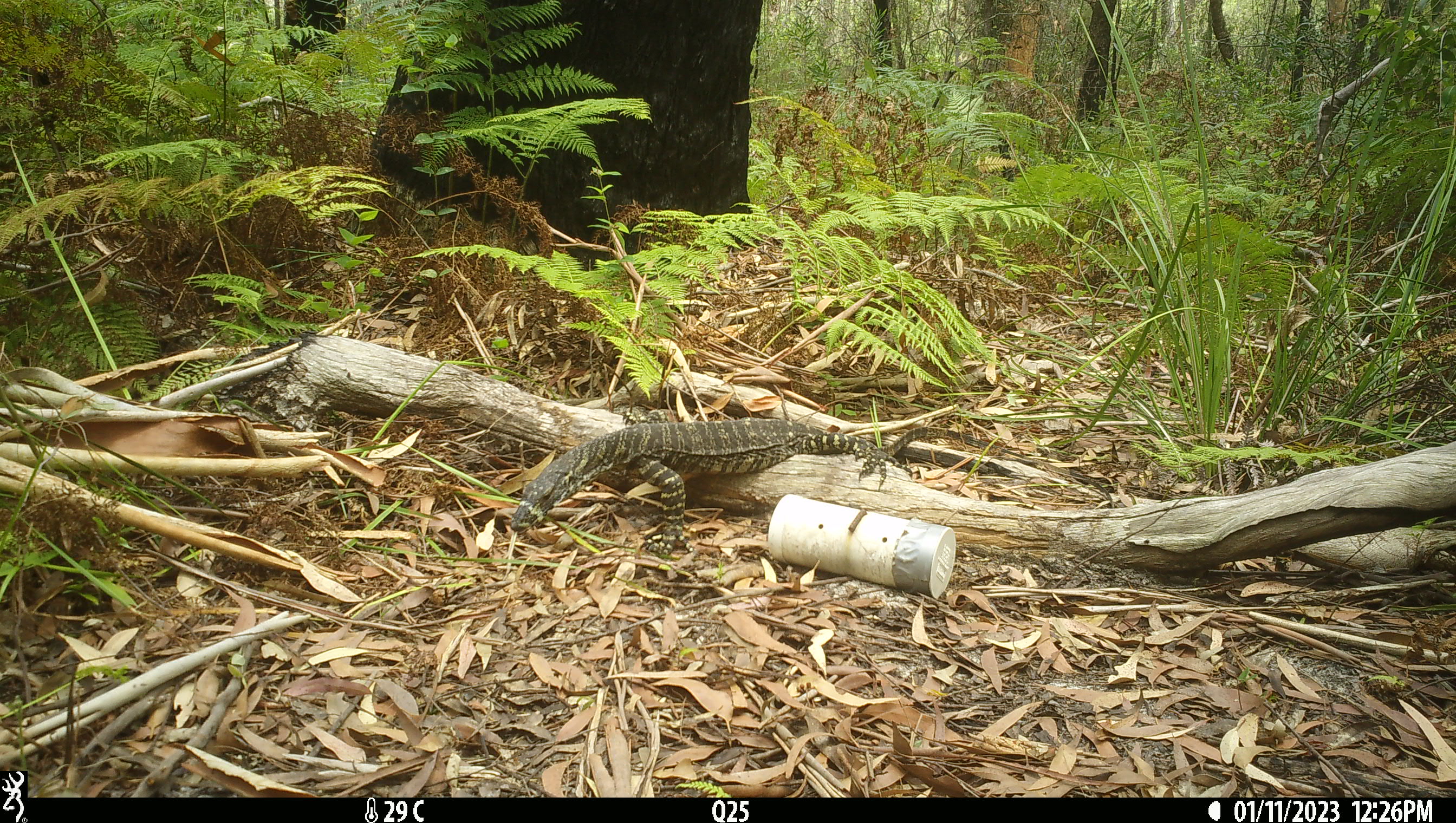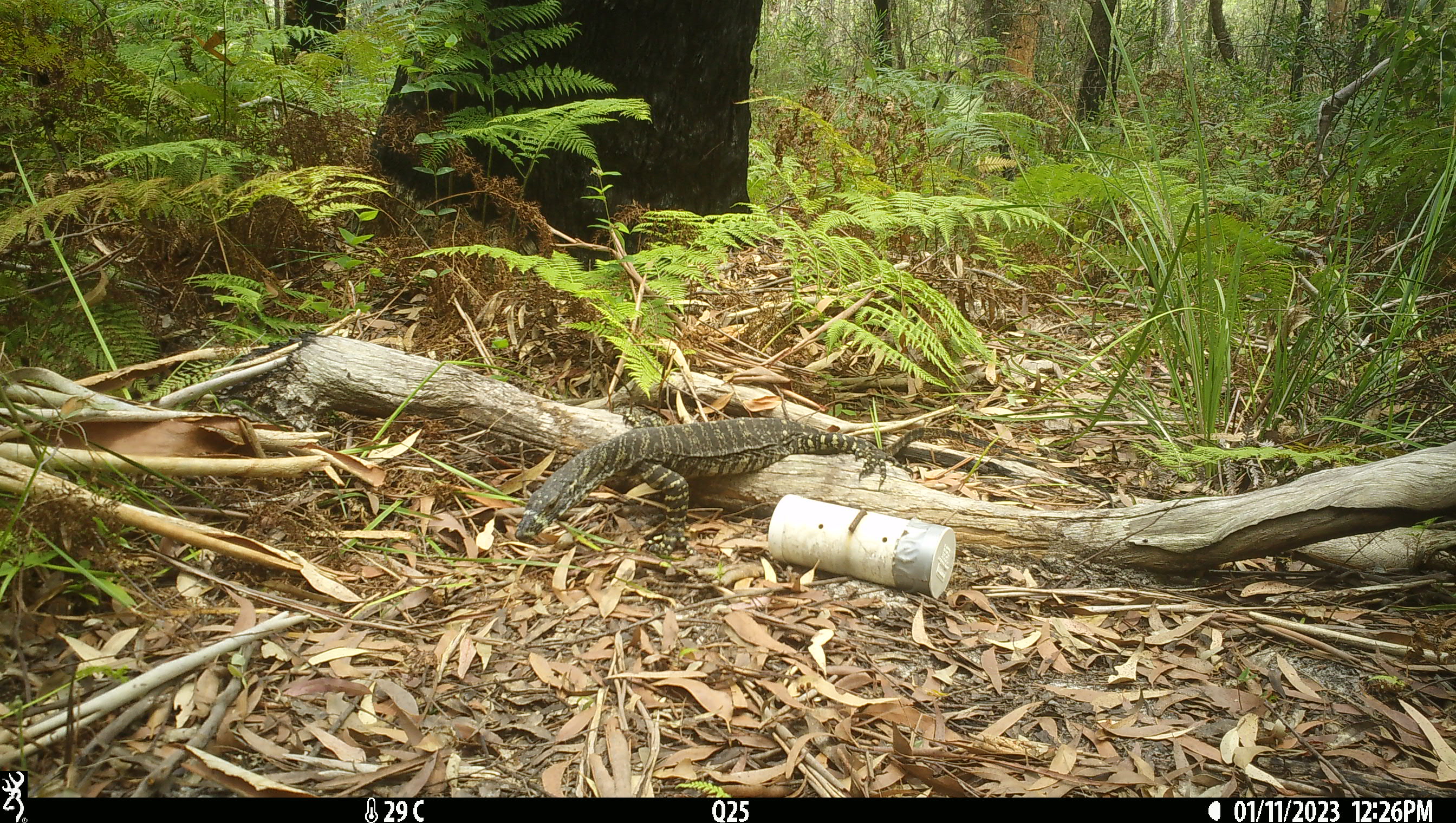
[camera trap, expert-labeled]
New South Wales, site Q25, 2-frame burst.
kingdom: Animalia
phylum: Chordata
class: Reptilia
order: Squamata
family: Varanidae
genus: Varanus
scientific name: Varanus varius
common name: lace monitor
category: goanna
Goanna (lace monitor) (Varanus varius).